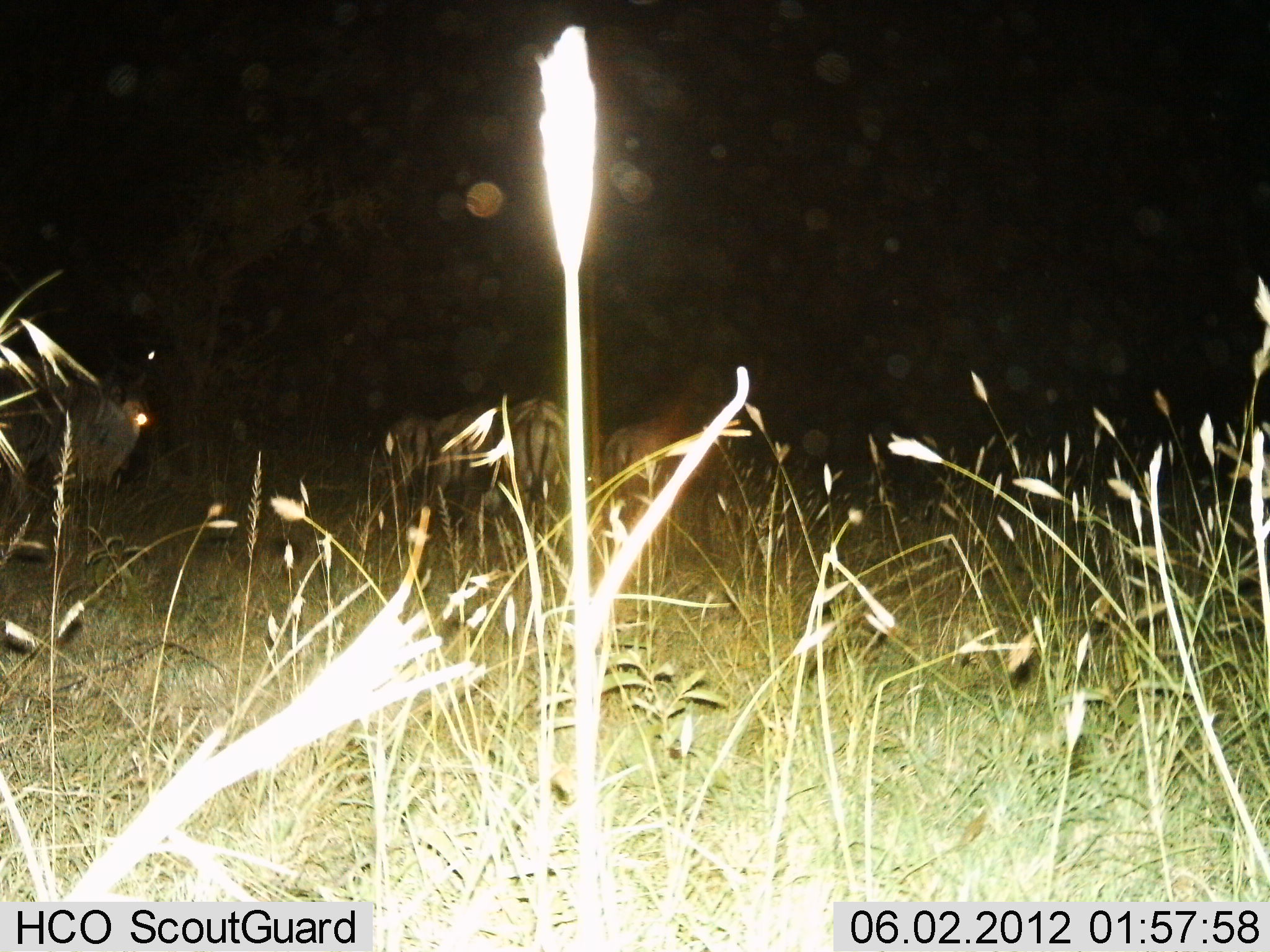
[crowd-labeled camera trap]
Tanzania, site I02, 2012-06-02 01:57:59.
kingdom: Animalia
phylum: Chordata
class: Mammalia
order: Artiodactyla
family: Bovidae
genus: Connochaetes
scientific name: Connochaetes taurinus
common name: blue wildebeest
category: wildebeest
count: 5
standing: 83%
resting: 0%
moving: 17%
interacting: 0%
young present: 0%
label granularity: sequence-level